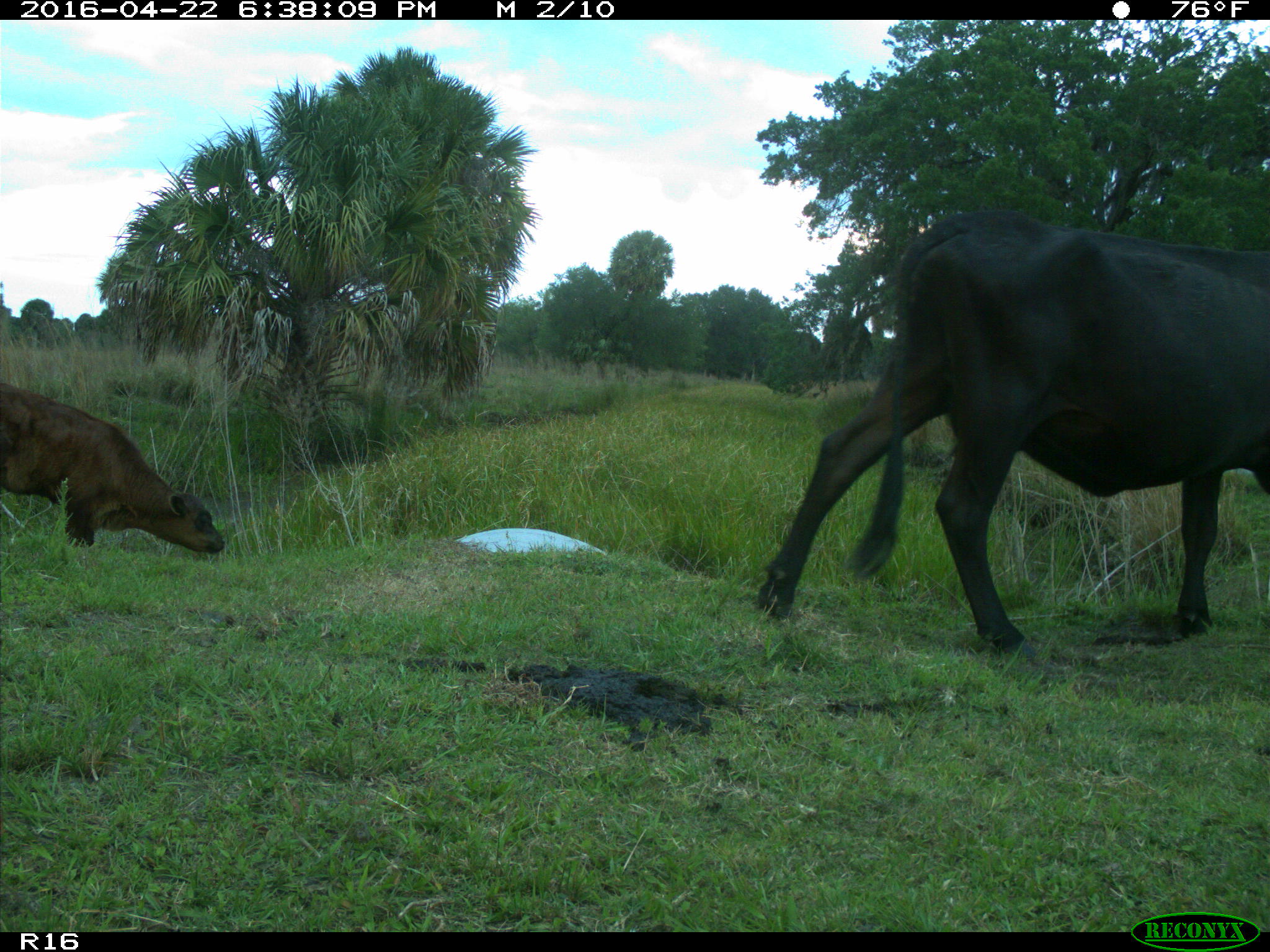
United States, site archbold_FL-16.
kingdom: Animalia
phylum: Chordata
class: Mammalia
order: Artiodactyla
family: Bovidae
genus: Bos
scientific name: Bos taurus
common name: domestic cow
Bos taurus (domestic cow).